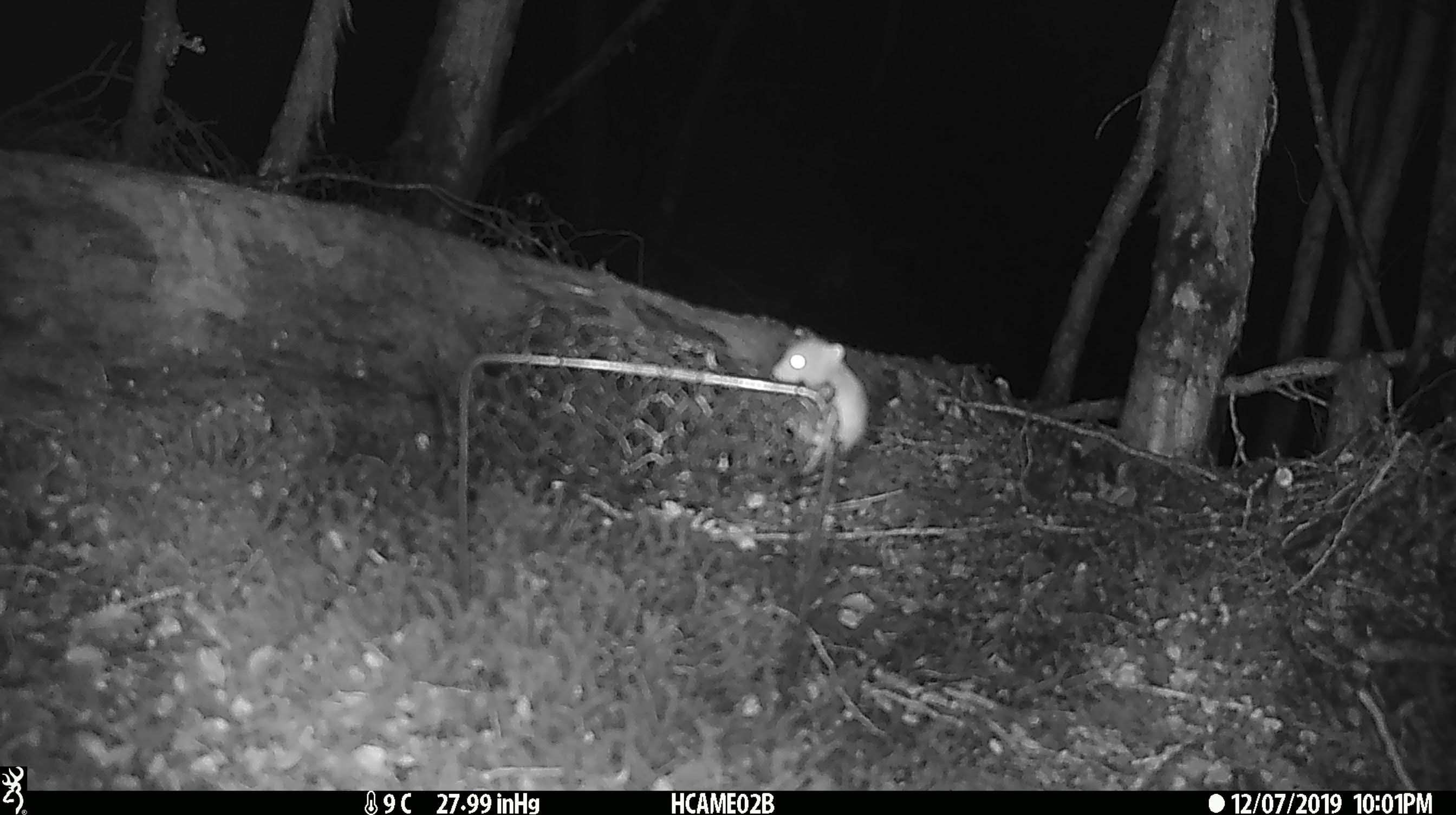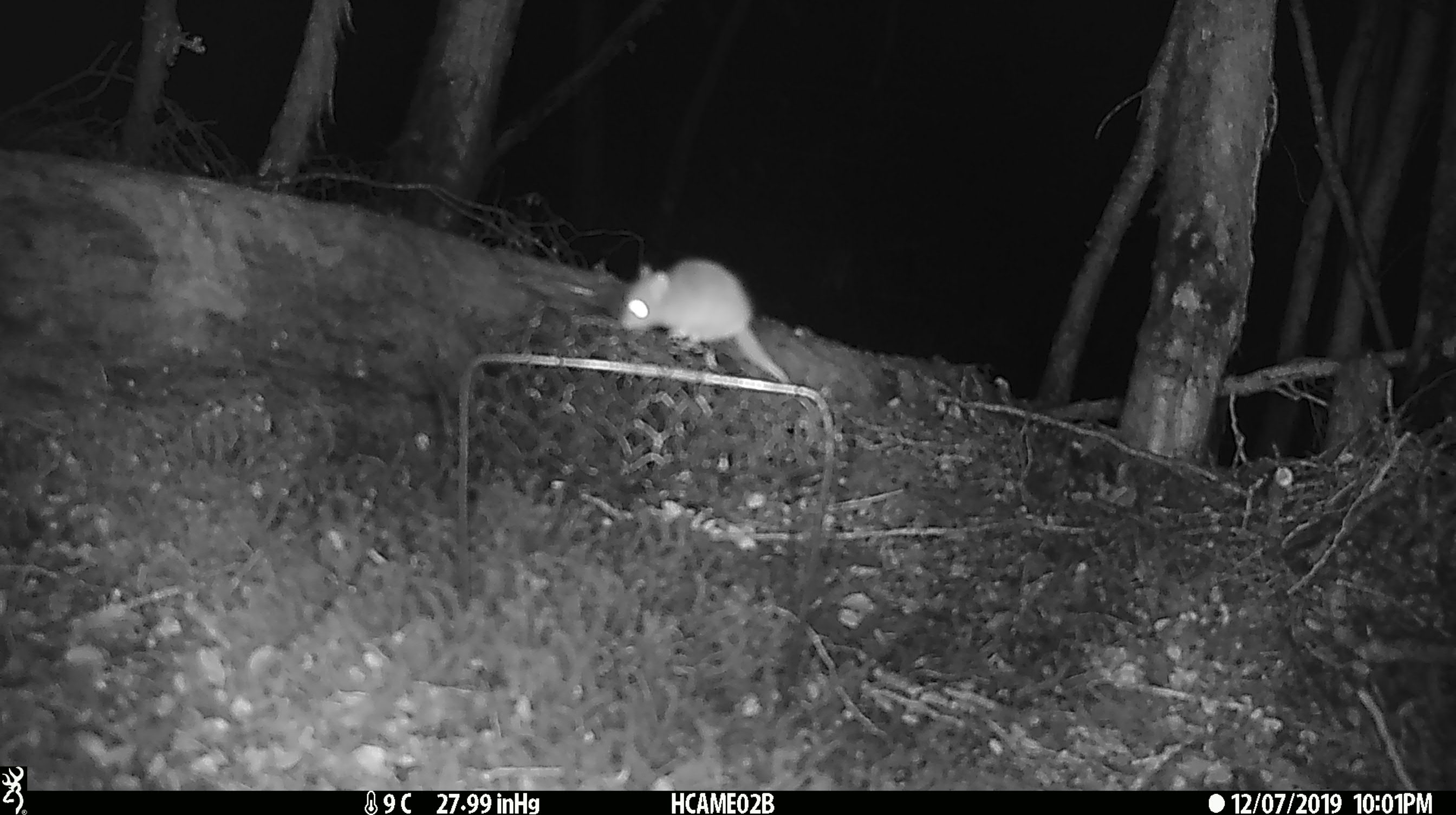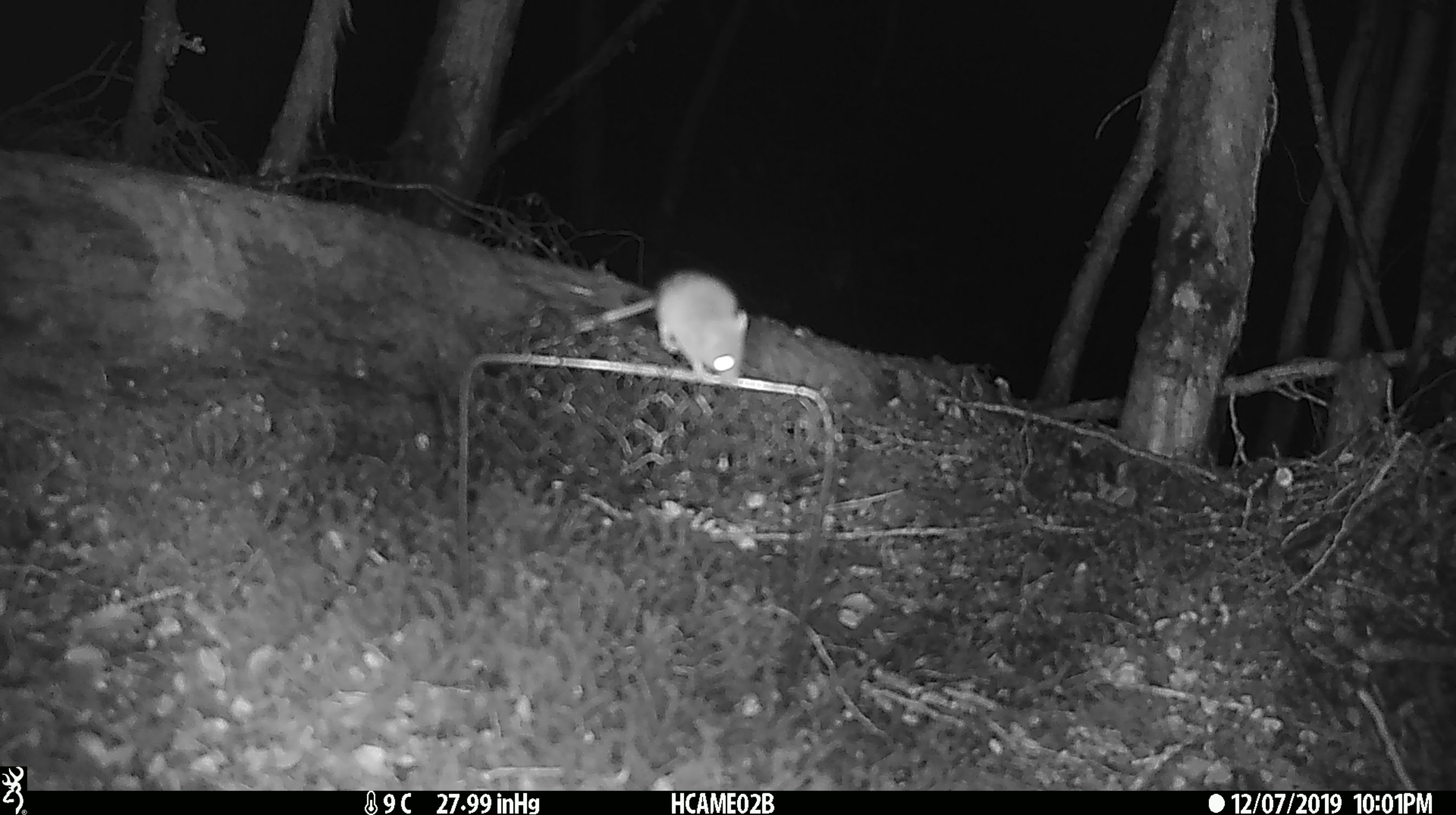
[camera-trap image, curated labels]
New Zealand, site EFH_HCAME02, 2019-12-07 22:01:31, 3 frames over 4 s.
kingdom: Animalia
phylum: Chordata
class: Mammalia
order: Rodentia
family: Muridae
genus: Mus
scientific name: Mus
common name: mouse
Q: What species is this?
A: Mouse (Mus).